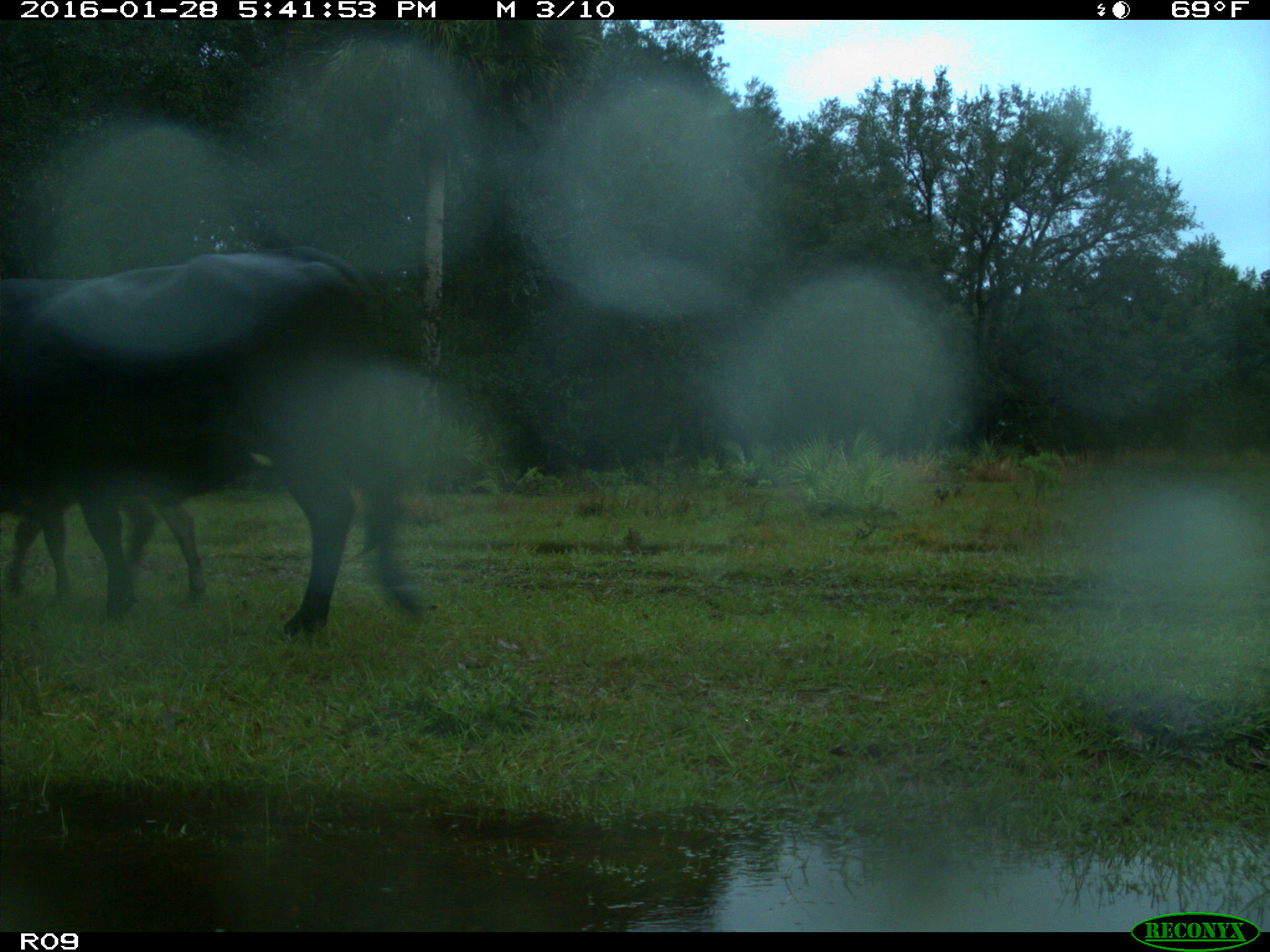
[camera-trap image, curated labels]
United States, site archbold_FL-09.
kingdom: Animalia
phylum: Chordata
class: Mammalia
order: Artiodactyla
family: Bovidae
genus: Bos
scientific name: Bos taurus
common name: domestic cow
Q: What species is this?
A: Bos taurus (domestic cow).